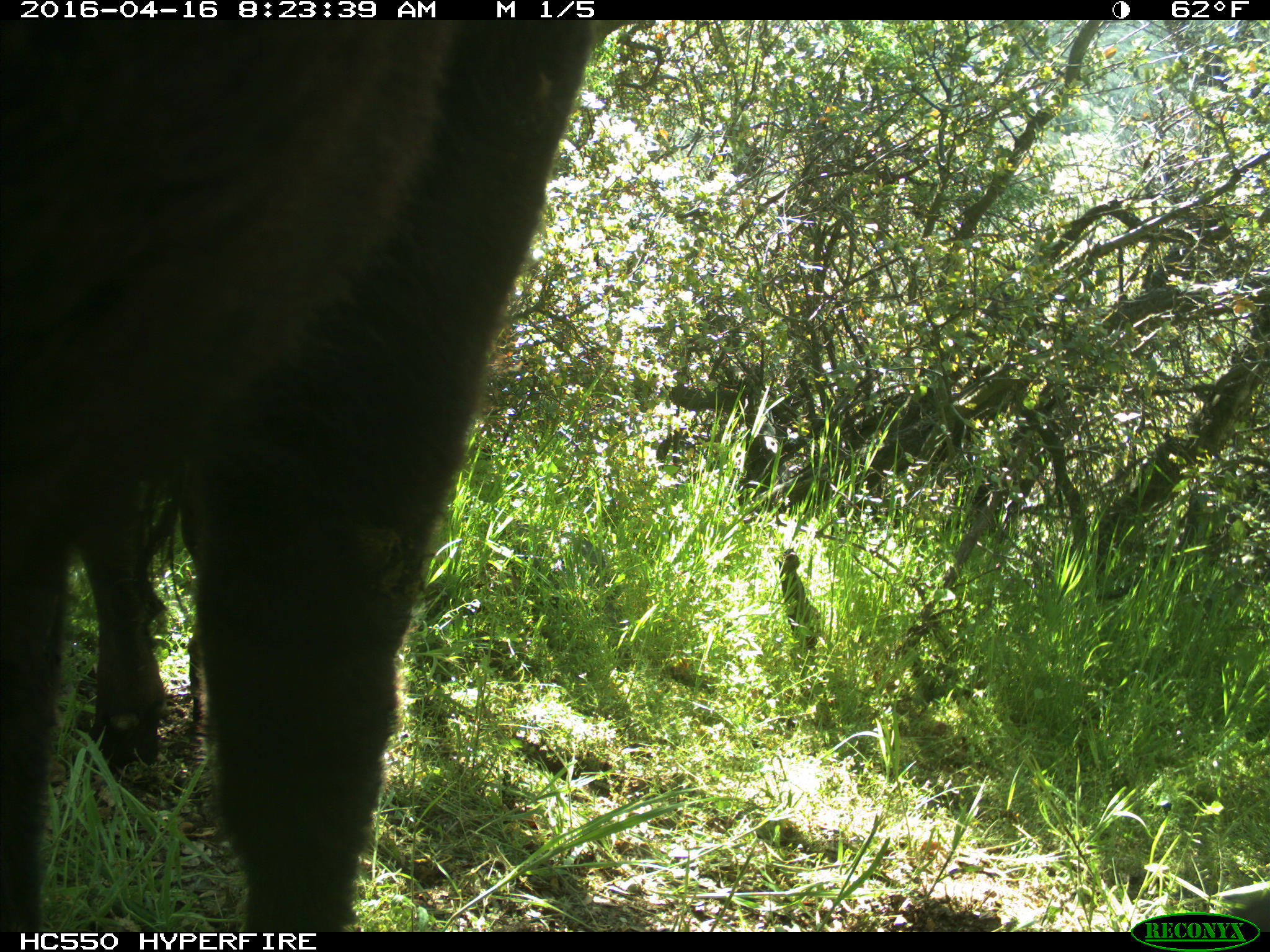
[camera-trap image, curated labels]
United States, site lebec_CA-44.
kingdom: Animalia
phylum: Chordata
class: Mammalia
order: Artiodactyla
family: Bovidae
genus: Bos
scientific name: Bos taurus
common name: domestic cow